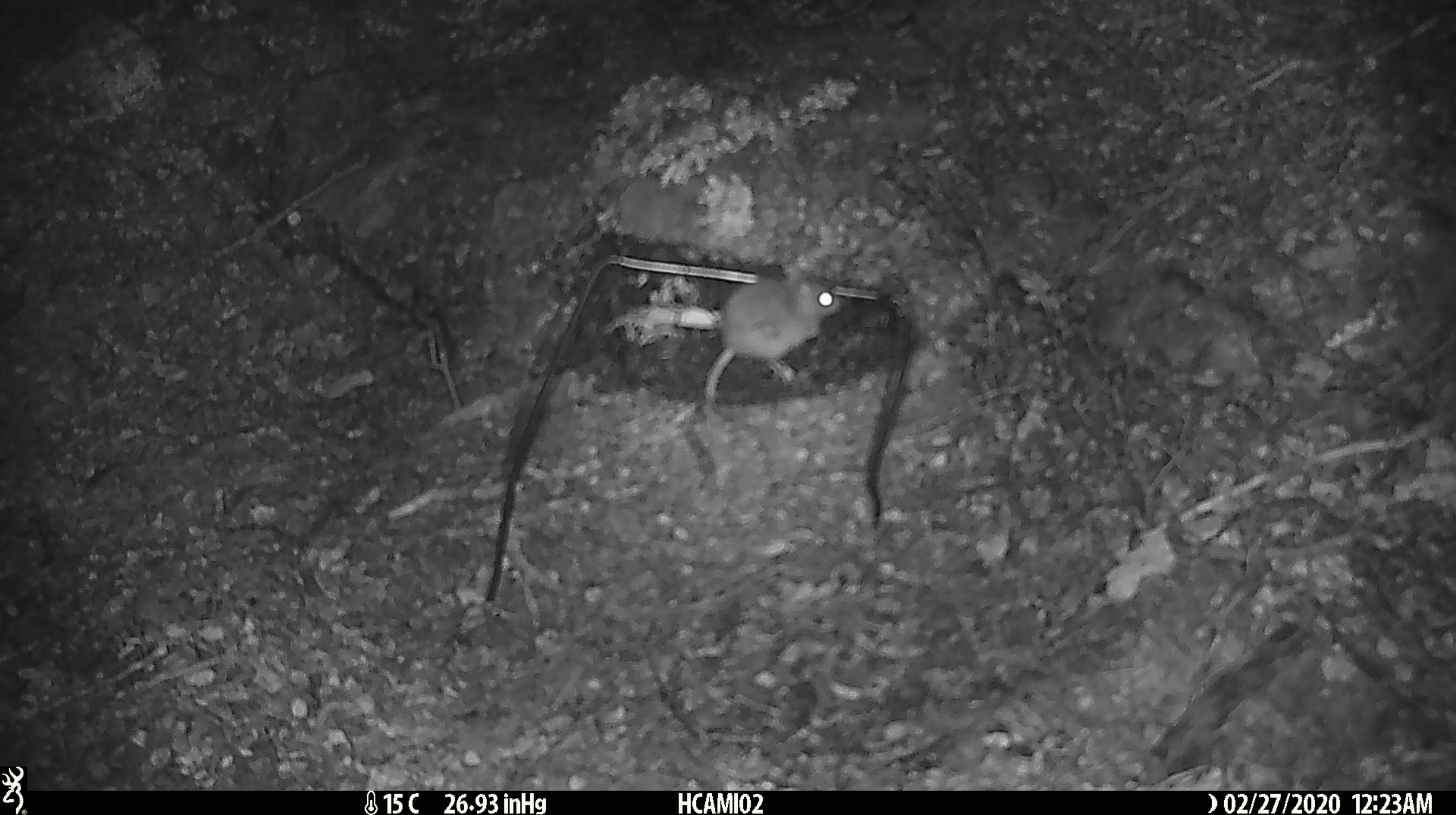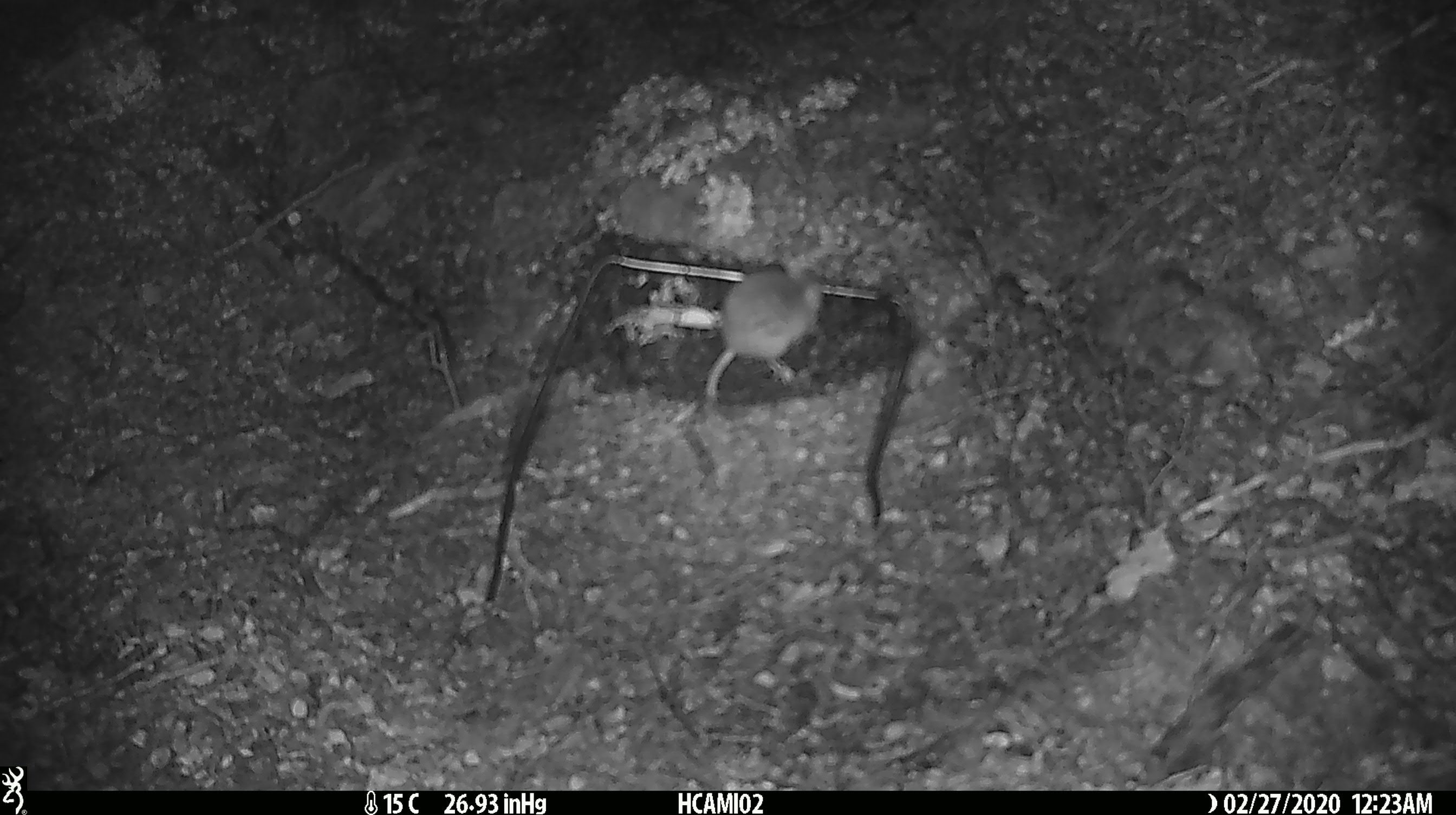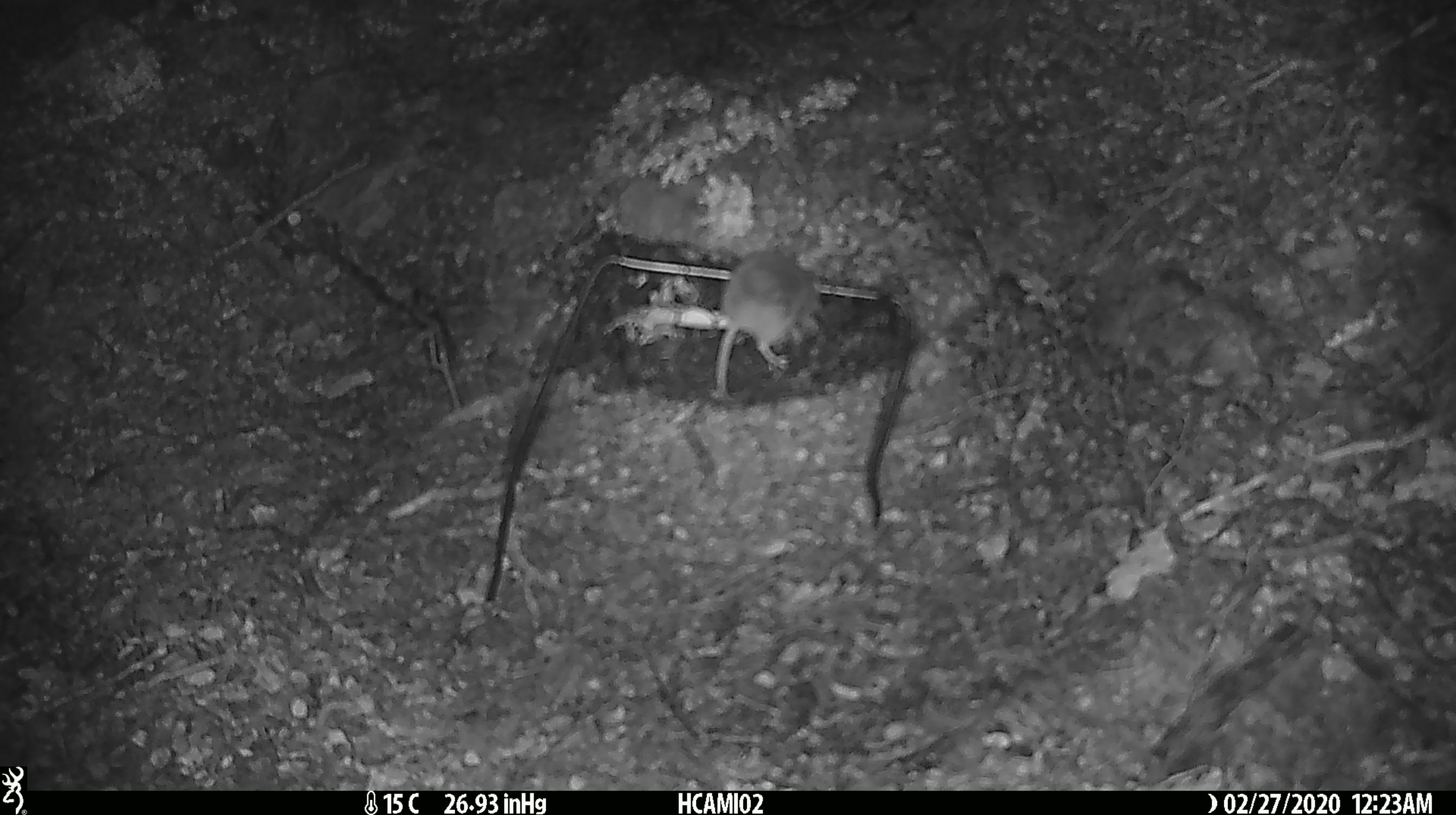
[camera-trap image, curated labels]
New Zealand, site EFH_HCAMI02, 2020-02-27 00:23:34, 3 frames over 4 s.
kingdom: Animalia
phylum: Chordata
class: Mammalia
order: Rodentia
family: Muridae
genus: Mus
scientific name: Mus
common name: mouse